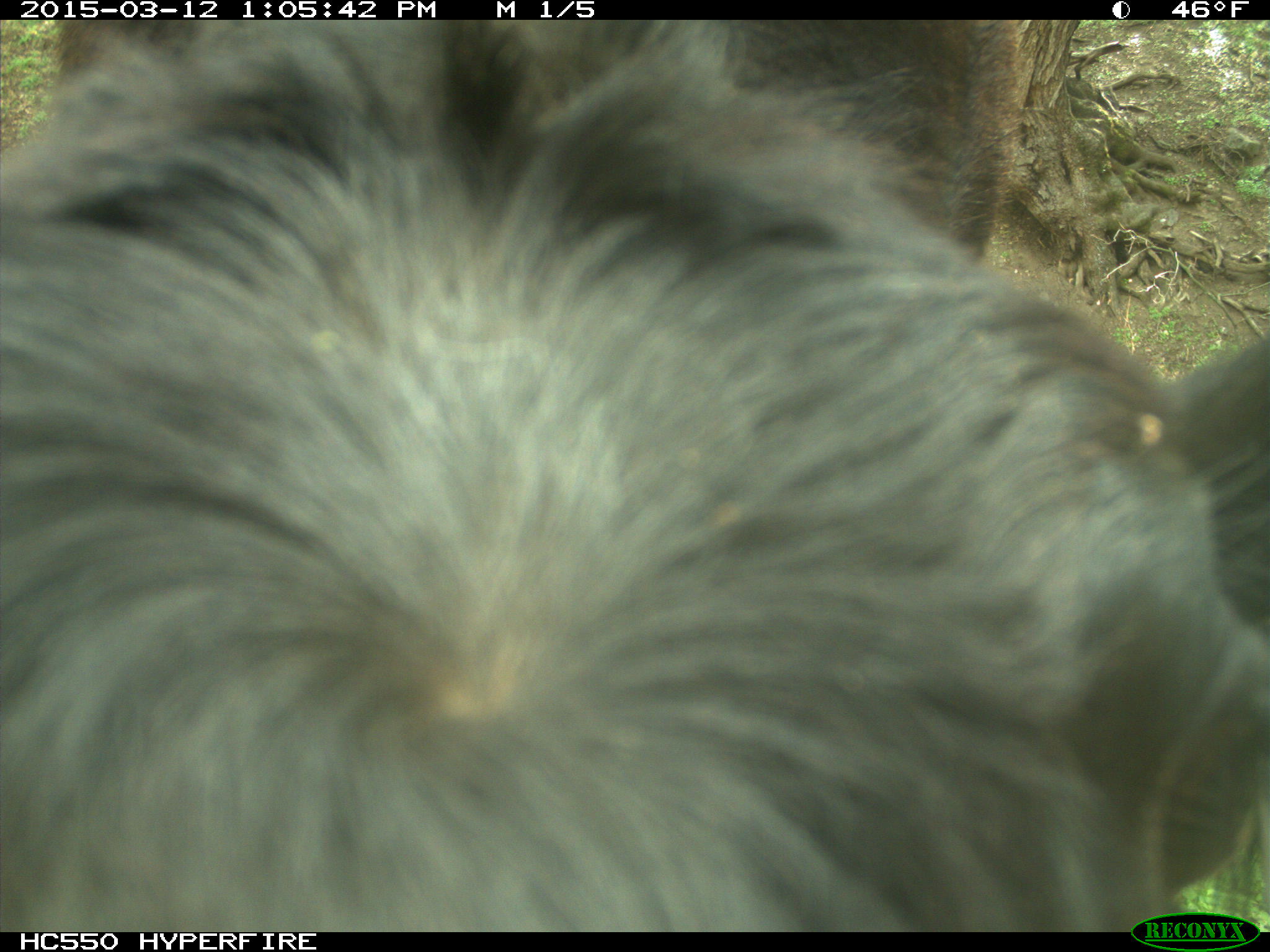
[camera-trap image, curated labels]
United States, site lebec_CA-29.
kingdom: Animalia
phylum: Chordata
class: Mammalia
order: Artiodactyla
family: Bovidae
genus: Bos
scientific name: Bos taurus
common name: domestic cow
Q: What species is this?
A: Bos taurus (domestic cow).